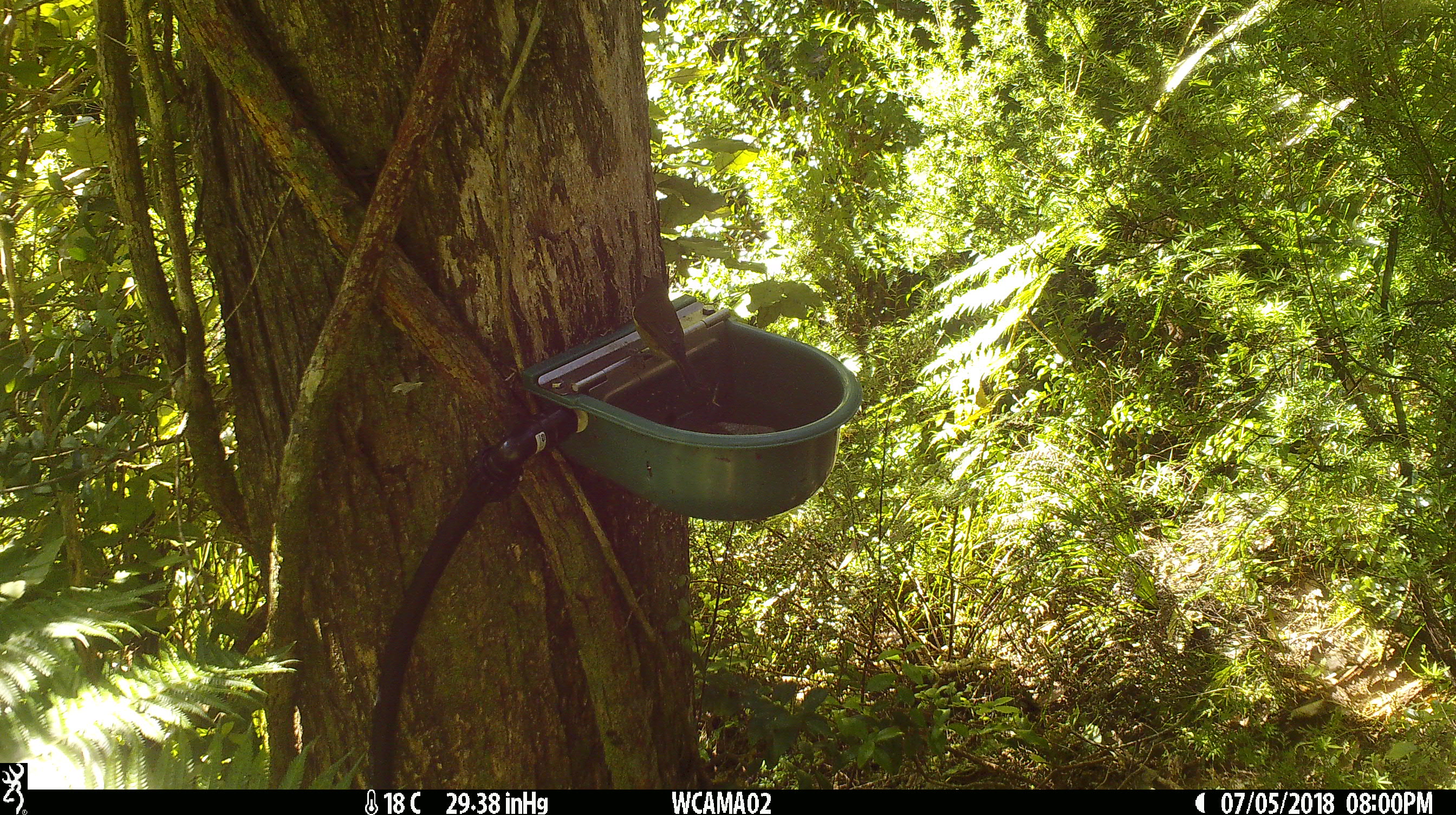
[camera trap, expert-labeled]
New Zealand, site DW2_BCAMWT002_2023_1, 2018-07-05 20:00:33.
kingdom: Animalia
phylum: Chordata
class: Aves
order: Passeriformes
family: Meliphagidae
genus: Anthornis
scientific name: Anthornis melanura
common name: new zealand bellbird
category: bellbird